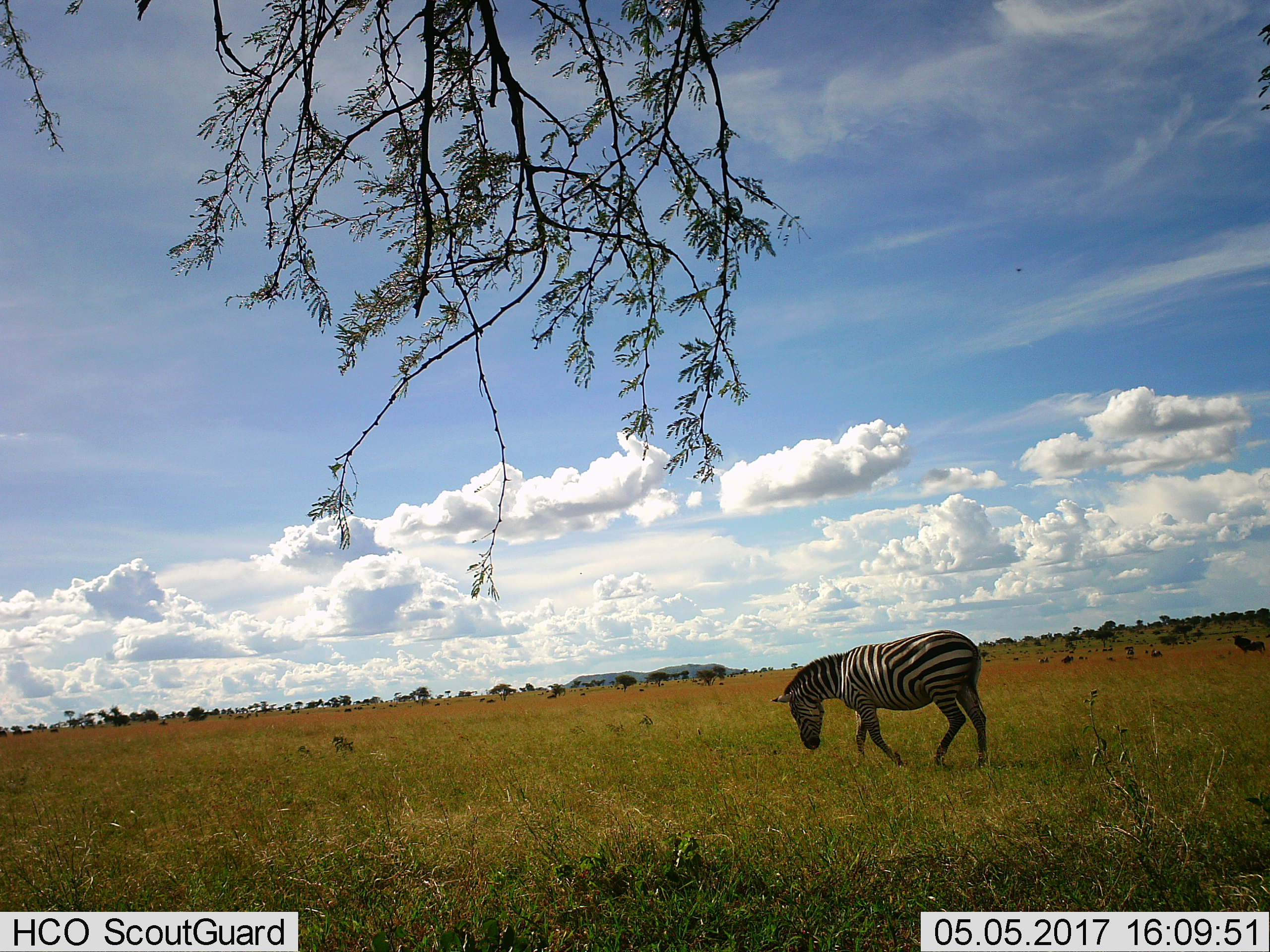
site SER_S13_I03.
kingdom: Animalia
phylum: Chordata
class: Mammalia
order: Perissodactyla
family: Equidae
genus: Equus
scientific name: Equus quagga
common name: plains zebra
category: zebraplains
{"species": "zebraplains (plains zebra) (Equus quagga)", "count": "1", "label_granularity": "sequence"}